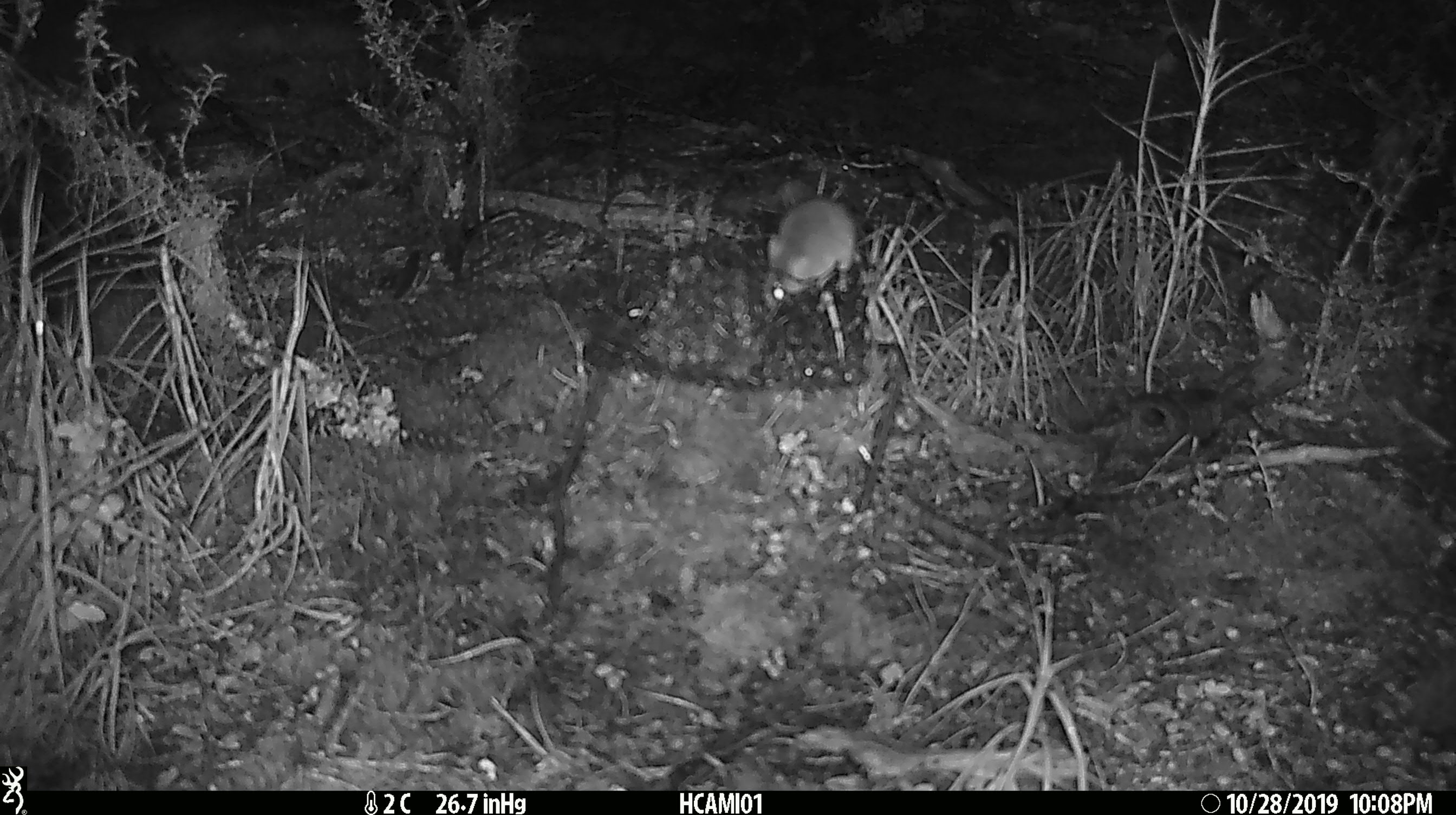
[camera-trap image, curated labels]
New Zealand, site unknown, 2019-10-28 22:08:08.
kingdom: Animalia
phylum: Chordata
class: Mammalia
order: Rodentia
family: Muridae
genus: Mus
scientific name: Mus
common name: mouse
Mouse (Mus).